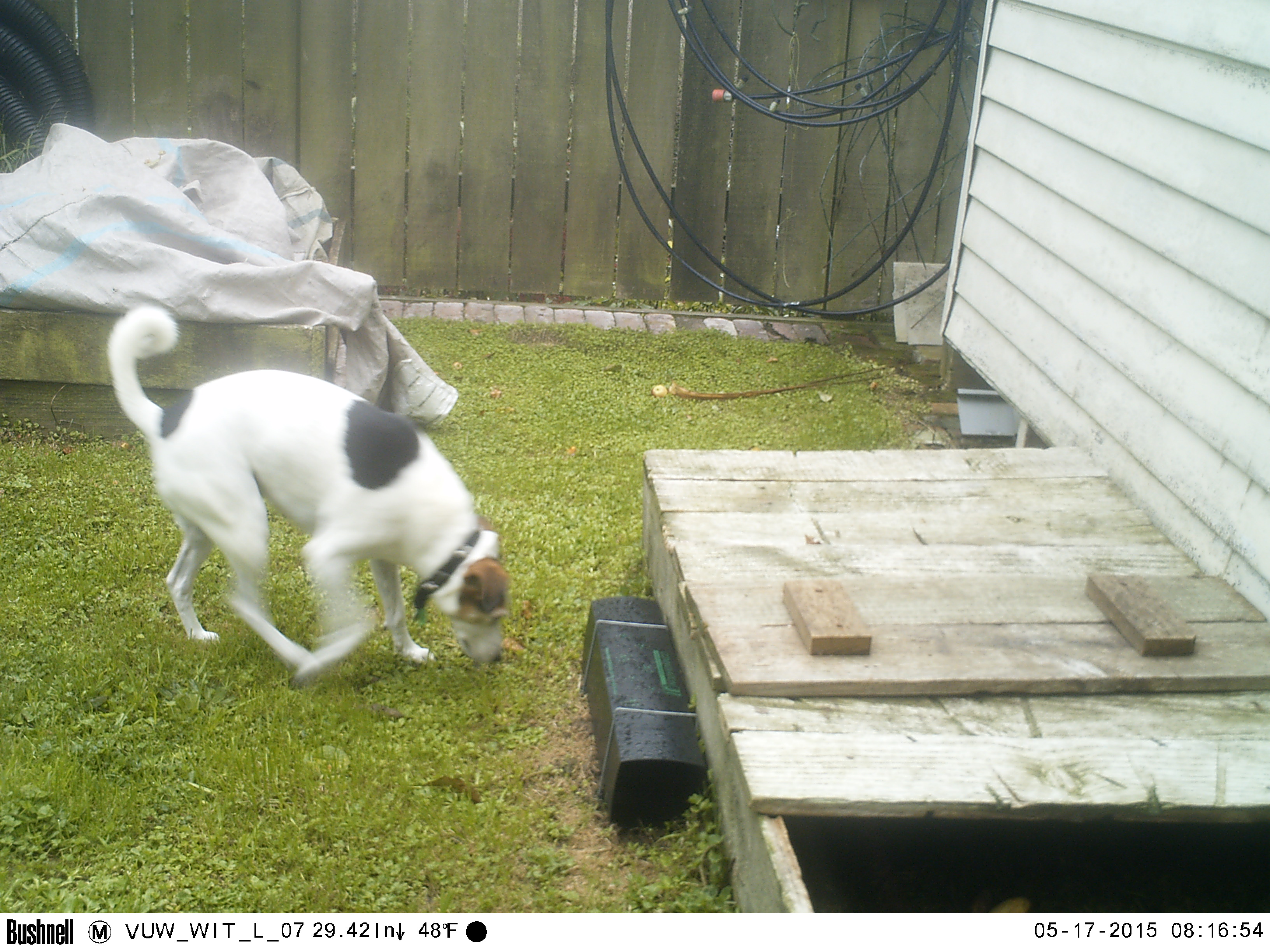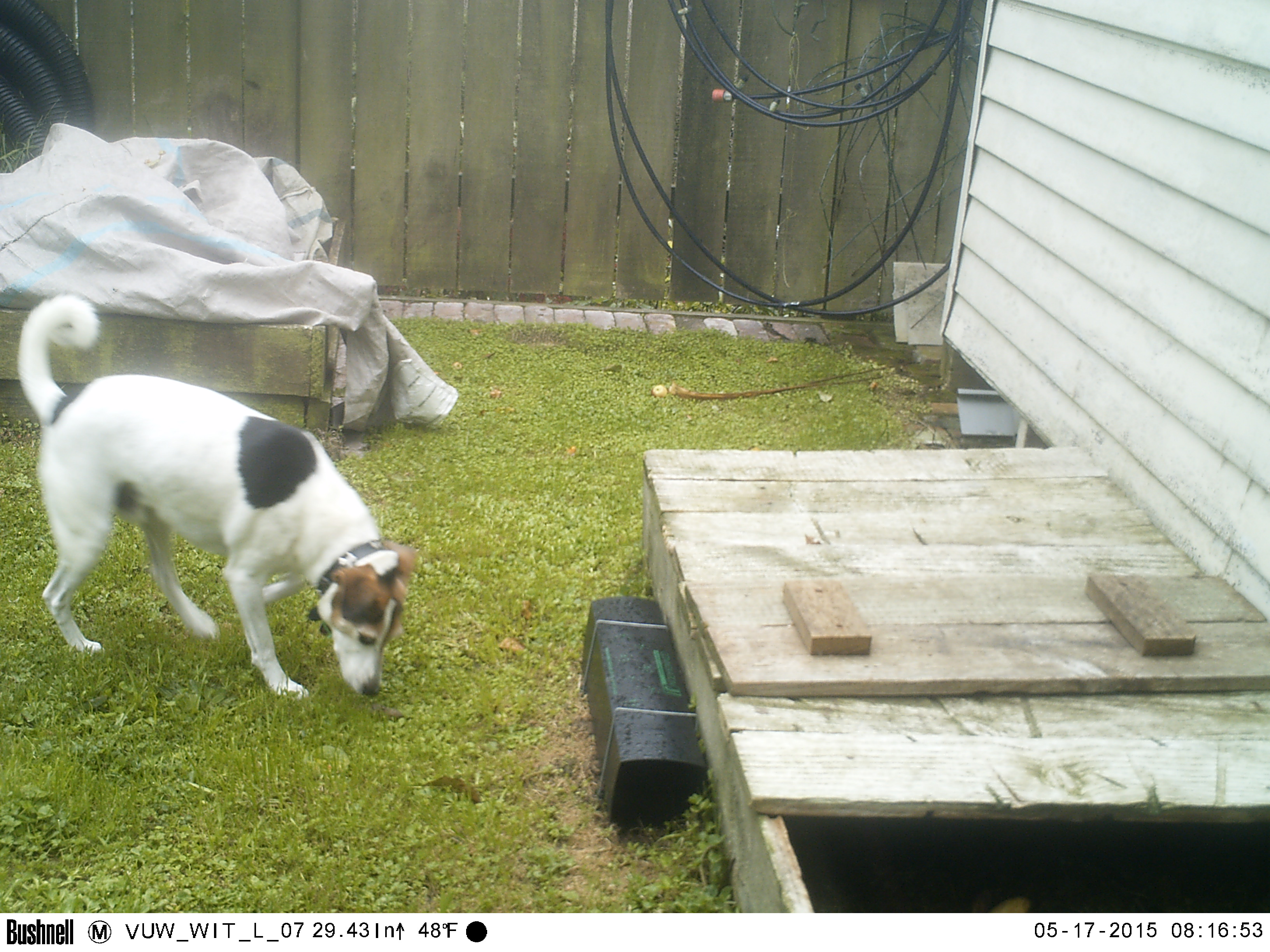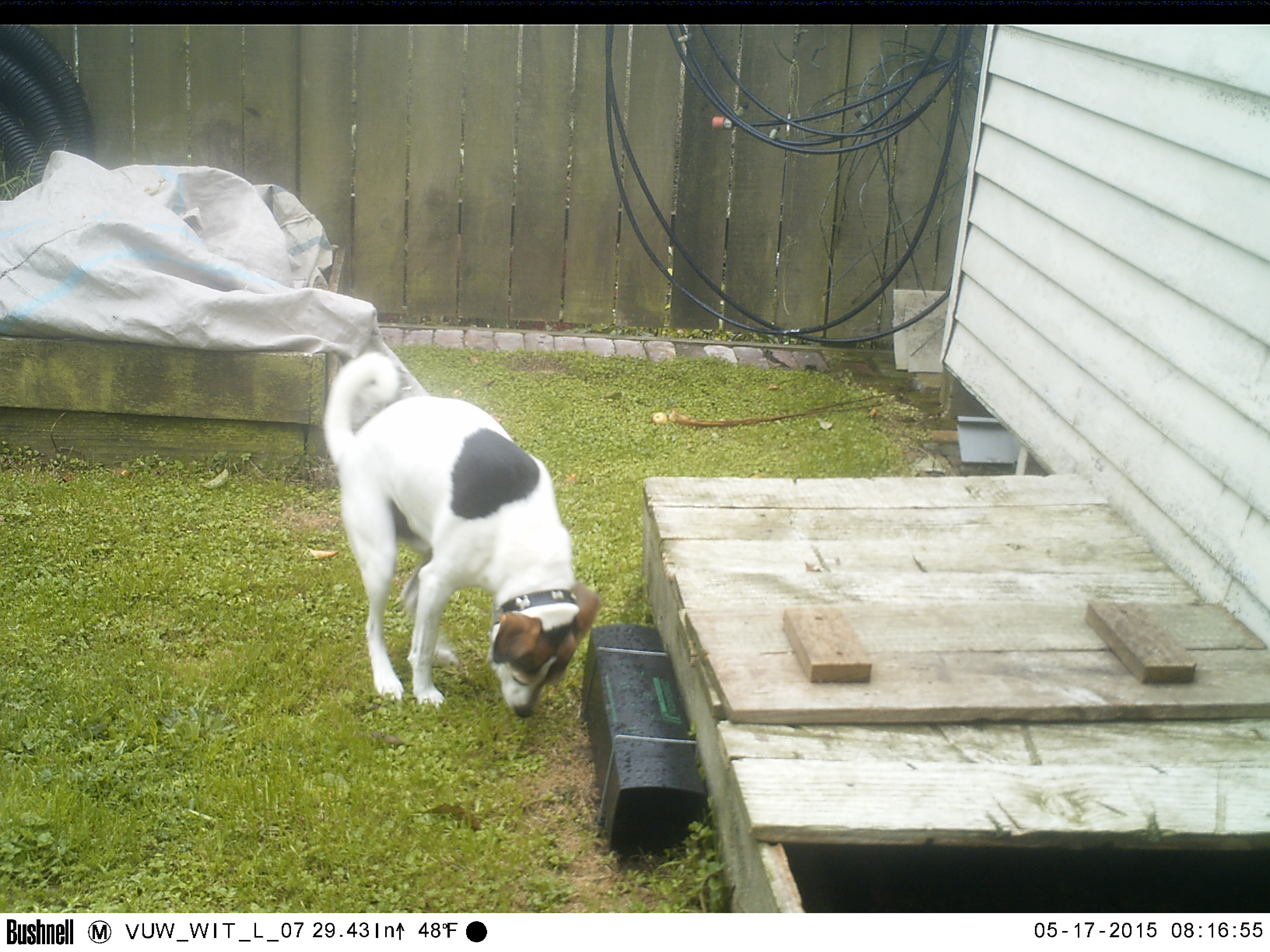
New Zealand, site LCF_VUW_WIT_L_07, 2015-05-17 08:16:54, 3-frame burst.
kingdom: Animalia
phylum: Chordata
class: Mammalia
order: Carnivora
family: Canidae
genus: Canis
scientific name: Canis familiaris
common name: domestic dog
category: dog